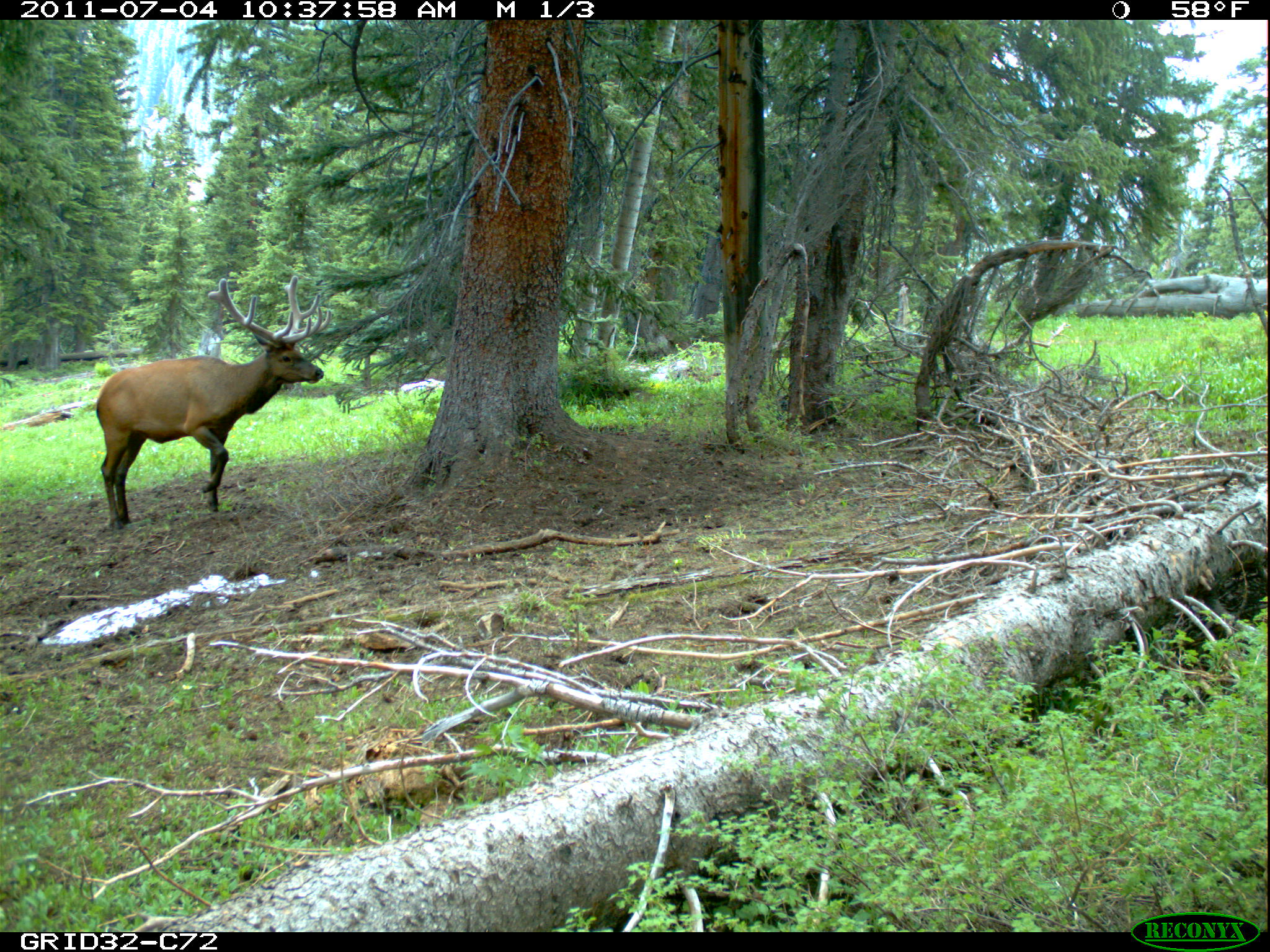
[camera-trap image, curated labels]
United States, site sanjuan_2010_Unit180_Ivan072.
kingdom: Animalia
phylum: Chordata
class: Mammalia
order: Artiodactyla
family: Cervidae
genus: Cervus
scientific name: Cervus elaphus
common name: red deer